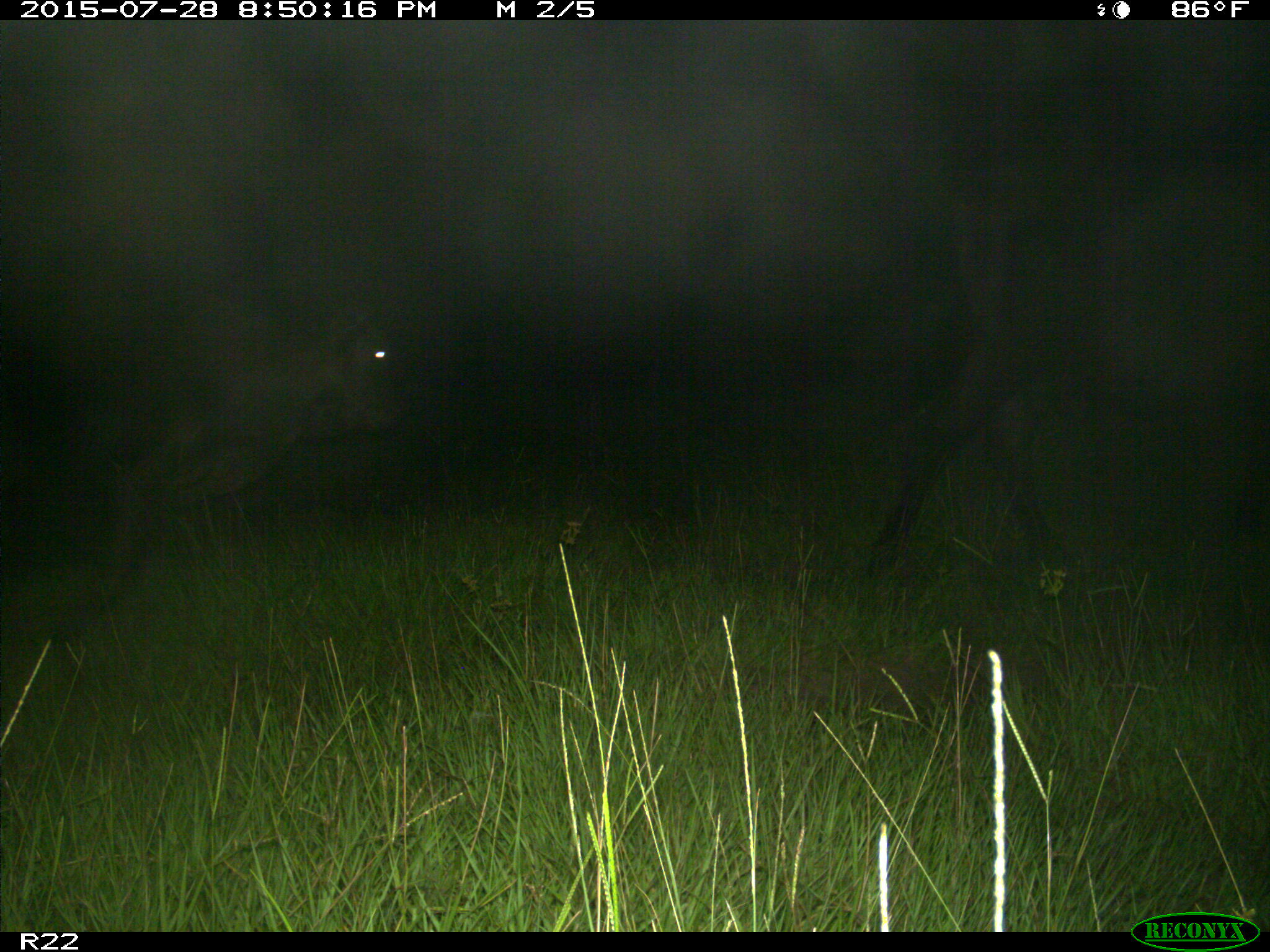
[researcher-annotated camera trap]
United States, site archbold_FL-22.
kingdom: Animalia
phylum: Chordata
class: Mammalia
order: Artiodactyla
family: Bovidae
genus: Bos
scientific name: Bos taurus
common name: domestic cow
Bos taurus (domestic cow).